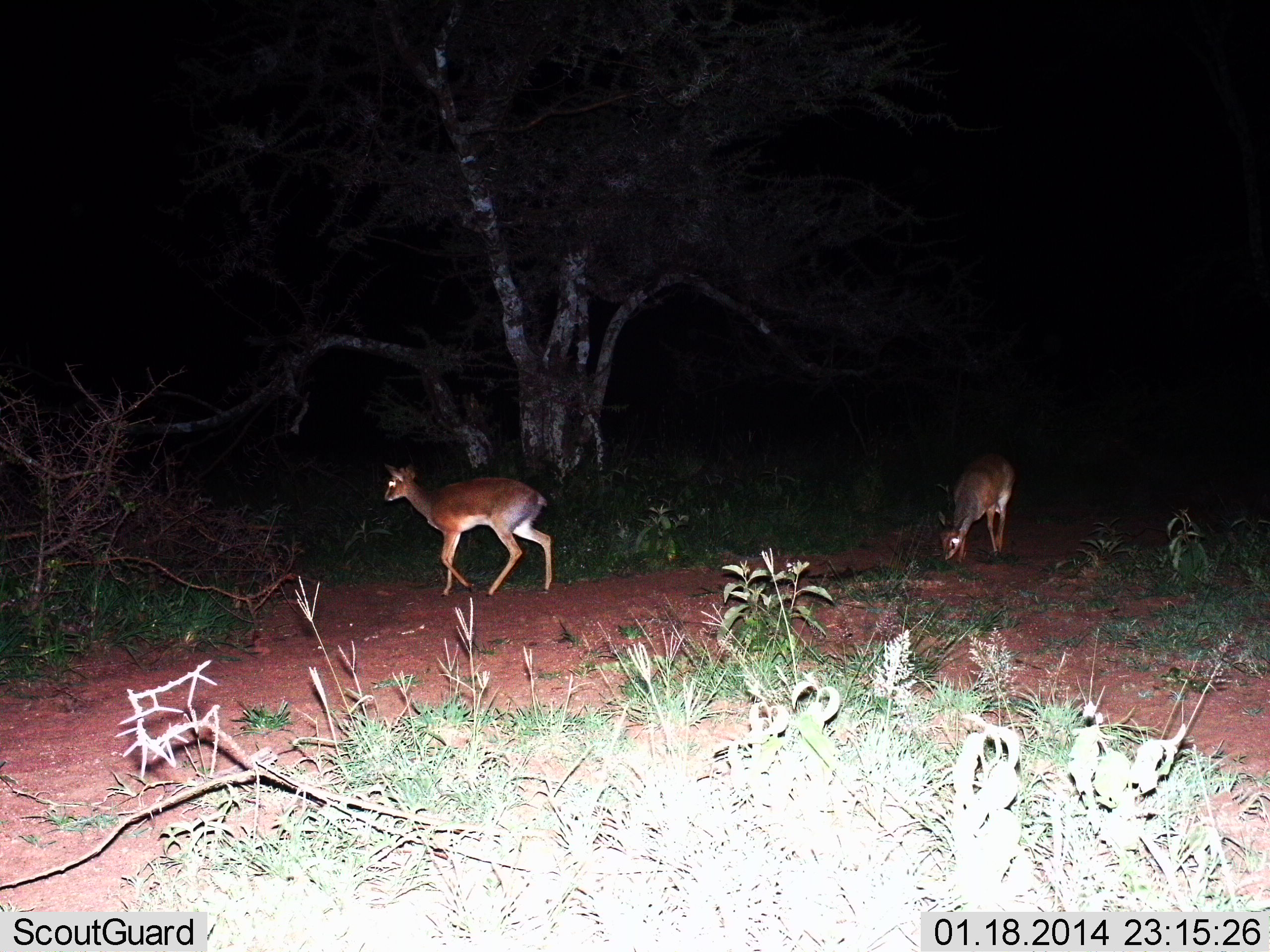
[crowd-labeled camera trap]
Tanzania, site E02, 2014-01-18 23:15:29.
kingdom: Animalia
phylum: Chordata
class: Mammalia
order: Artiodactyla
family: Bovidae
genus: Madoqua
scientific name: Madoqua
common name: dikdik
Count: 2.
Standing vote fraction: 28%.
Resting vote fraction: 3%.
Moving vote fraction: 66%.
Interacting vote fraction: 3%.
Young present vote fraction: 0%.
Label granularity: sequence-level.